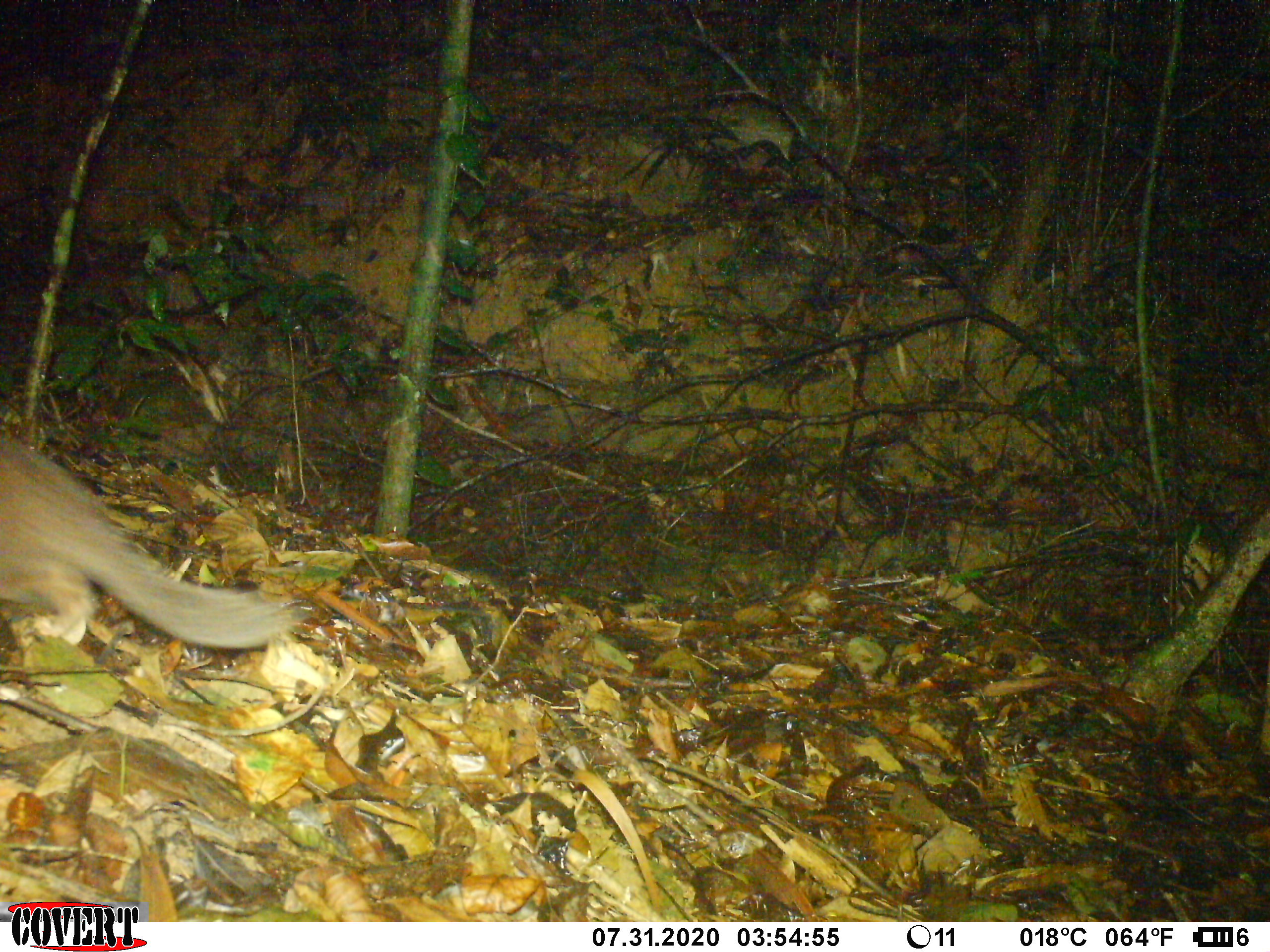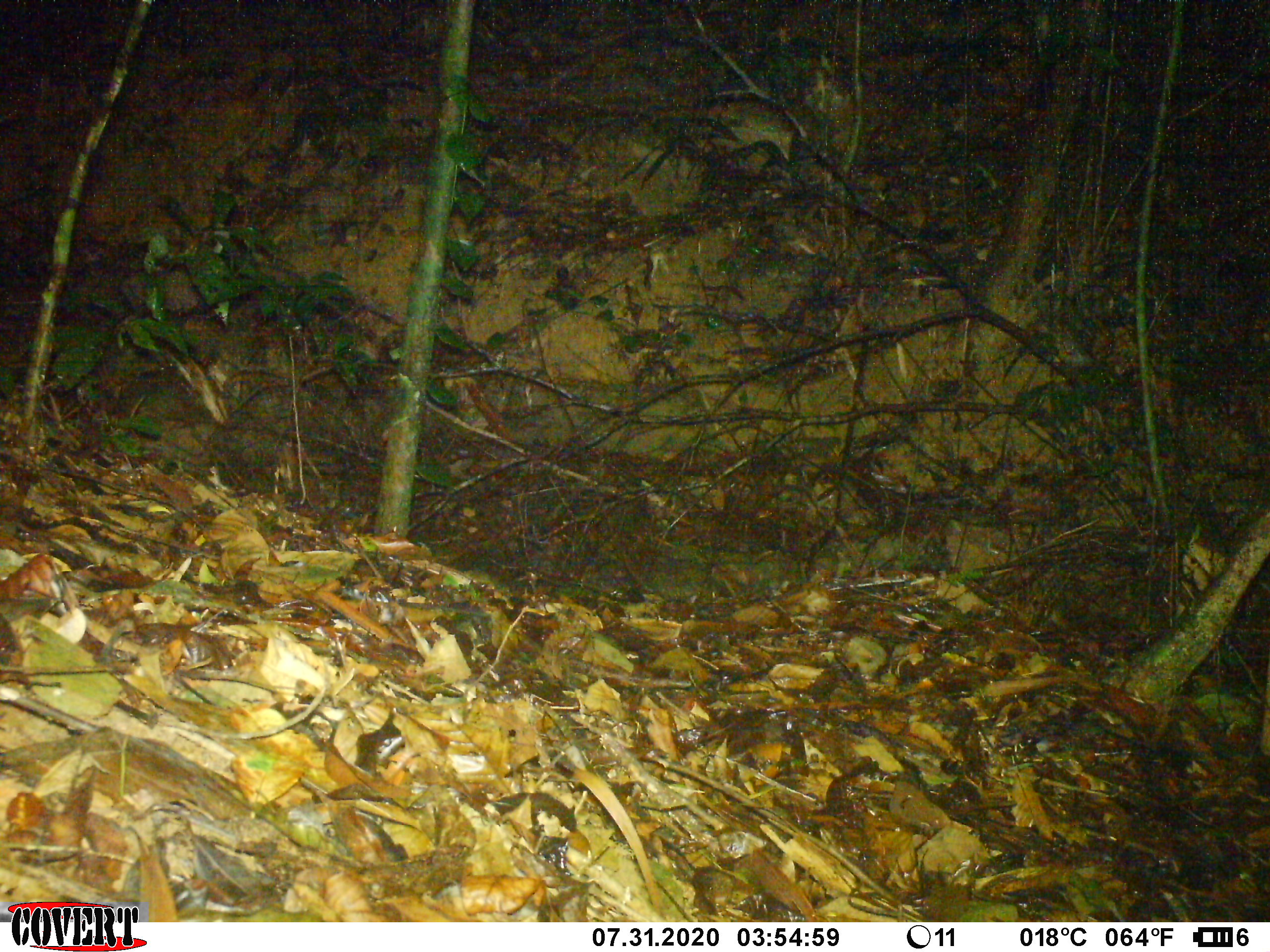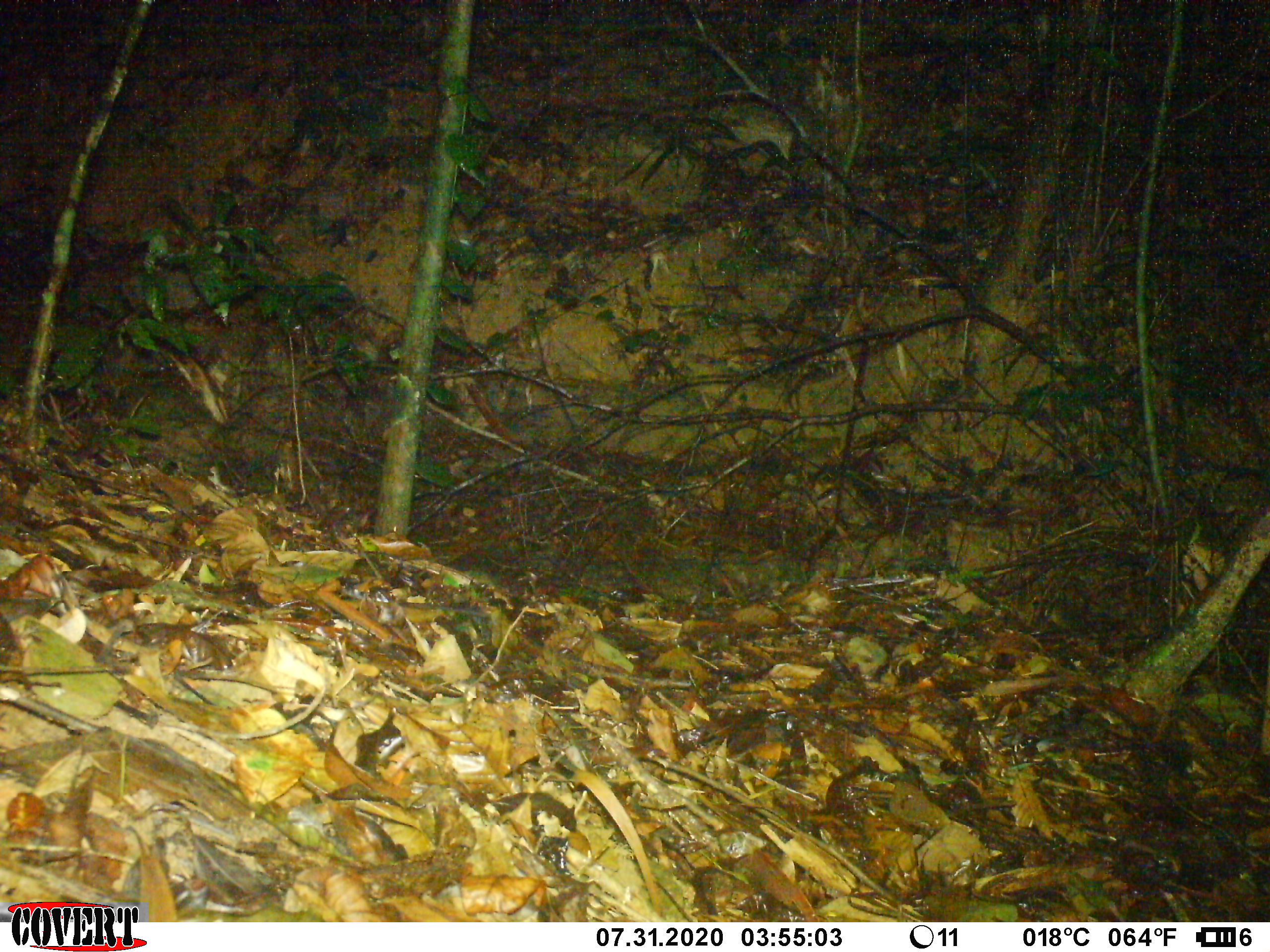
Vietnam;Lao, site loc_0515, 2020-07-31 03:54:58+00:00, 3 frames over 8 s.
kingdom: Animalia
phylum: Chordata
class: Mammalia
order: Carnivora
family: Mustelidae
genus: Melogale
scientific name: Melogale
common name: ferret badger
Ferret badger (Melogale). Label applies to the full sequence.